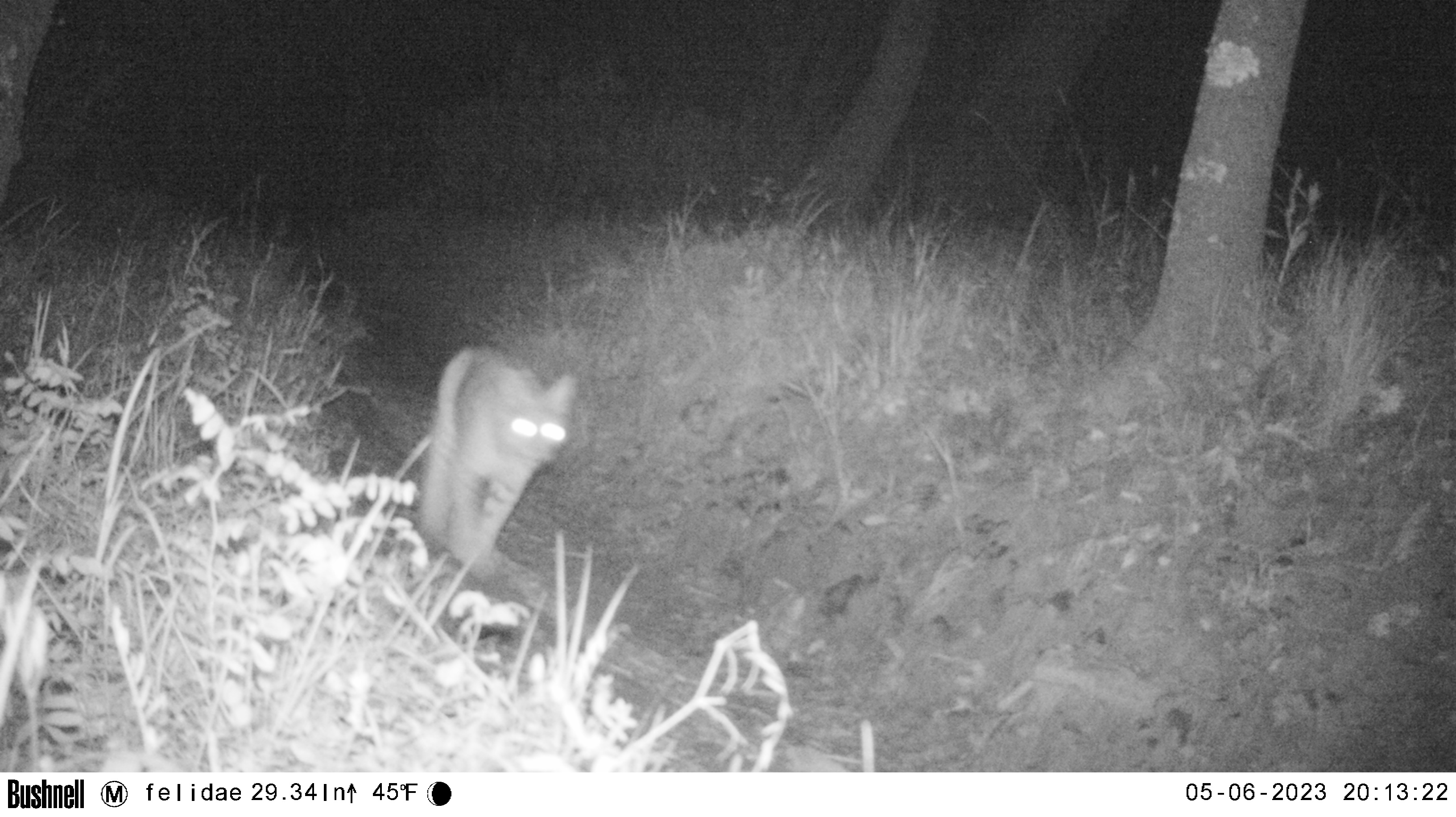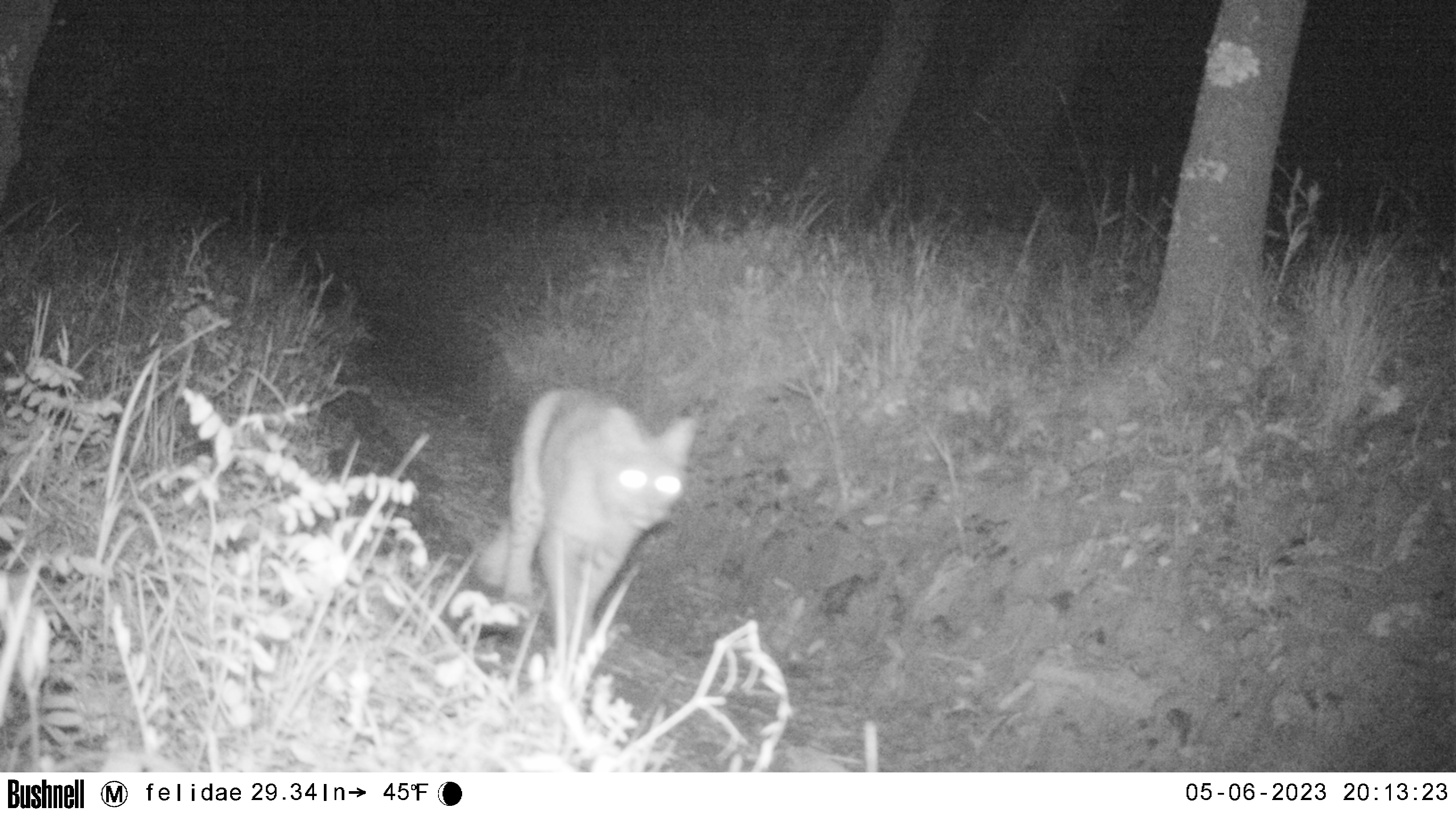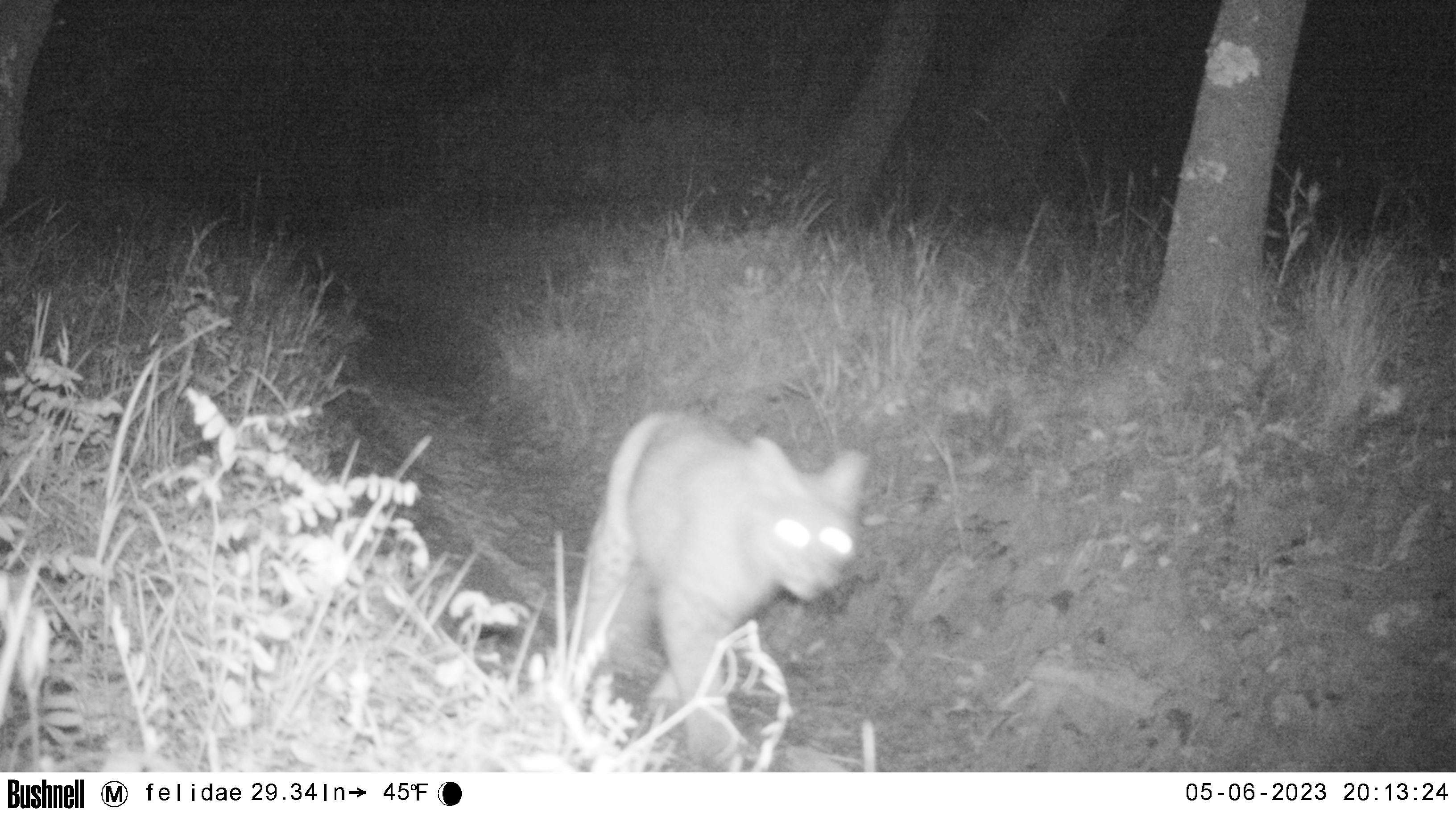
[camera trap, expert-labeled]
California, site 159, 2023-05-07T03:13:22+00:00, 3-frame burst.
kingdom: Animalia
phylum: Chordata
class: Mammalia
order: Carnivora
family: Felidae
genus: Lynx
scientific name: Lynx rufus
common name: bobcat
Bobcat (Lynx rufus).